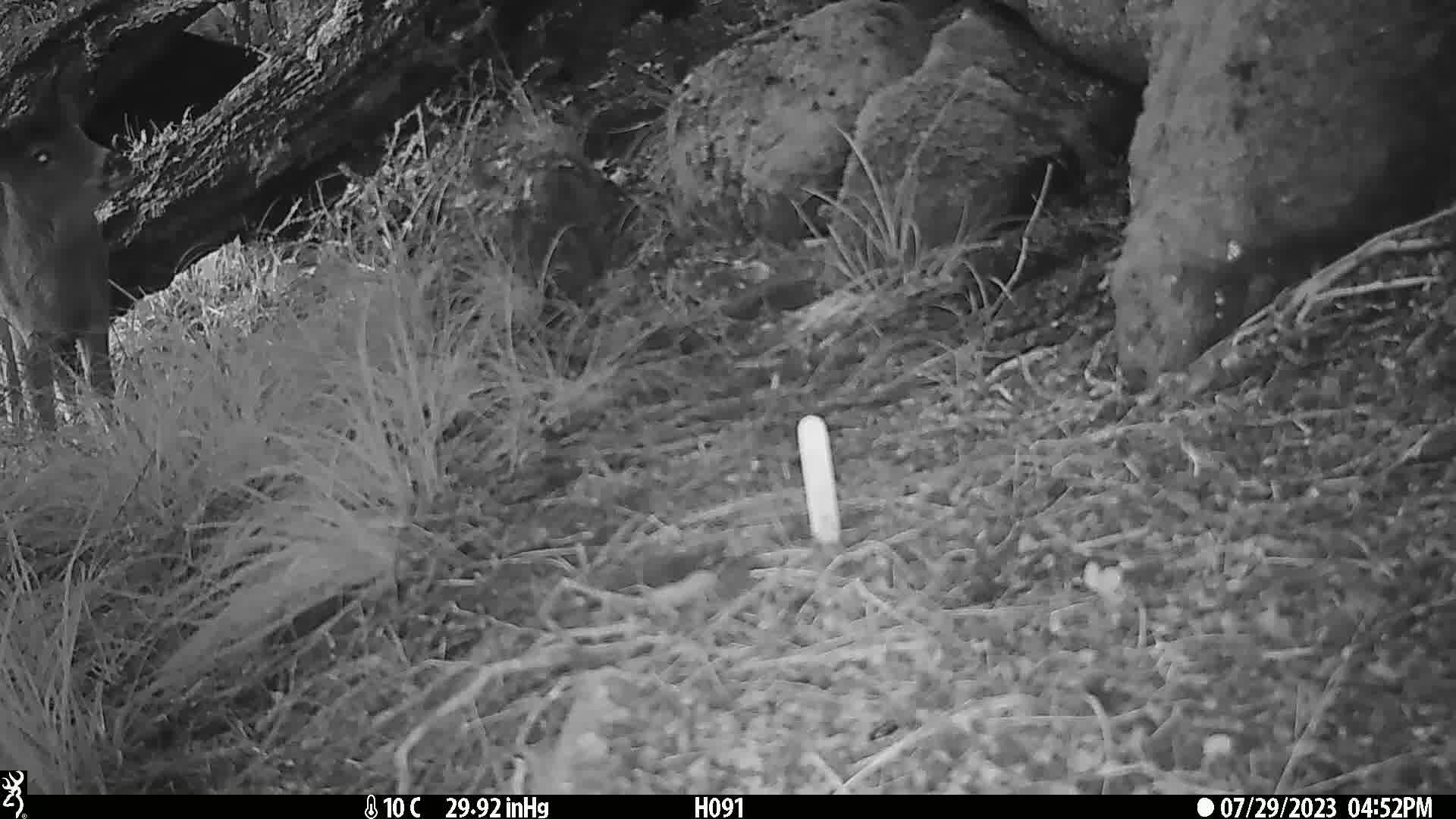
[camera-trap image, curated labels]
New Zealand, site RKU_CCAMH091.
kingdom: Animalia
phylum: Chordata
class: Mammalia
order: Artiodactyla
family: Cervidae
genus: Odocoileus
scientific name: Odocoileus virginianus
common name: white-tailed deer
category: white tailed deer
White tailed deer (white-tailed deer) (Odocoileus virginianus).